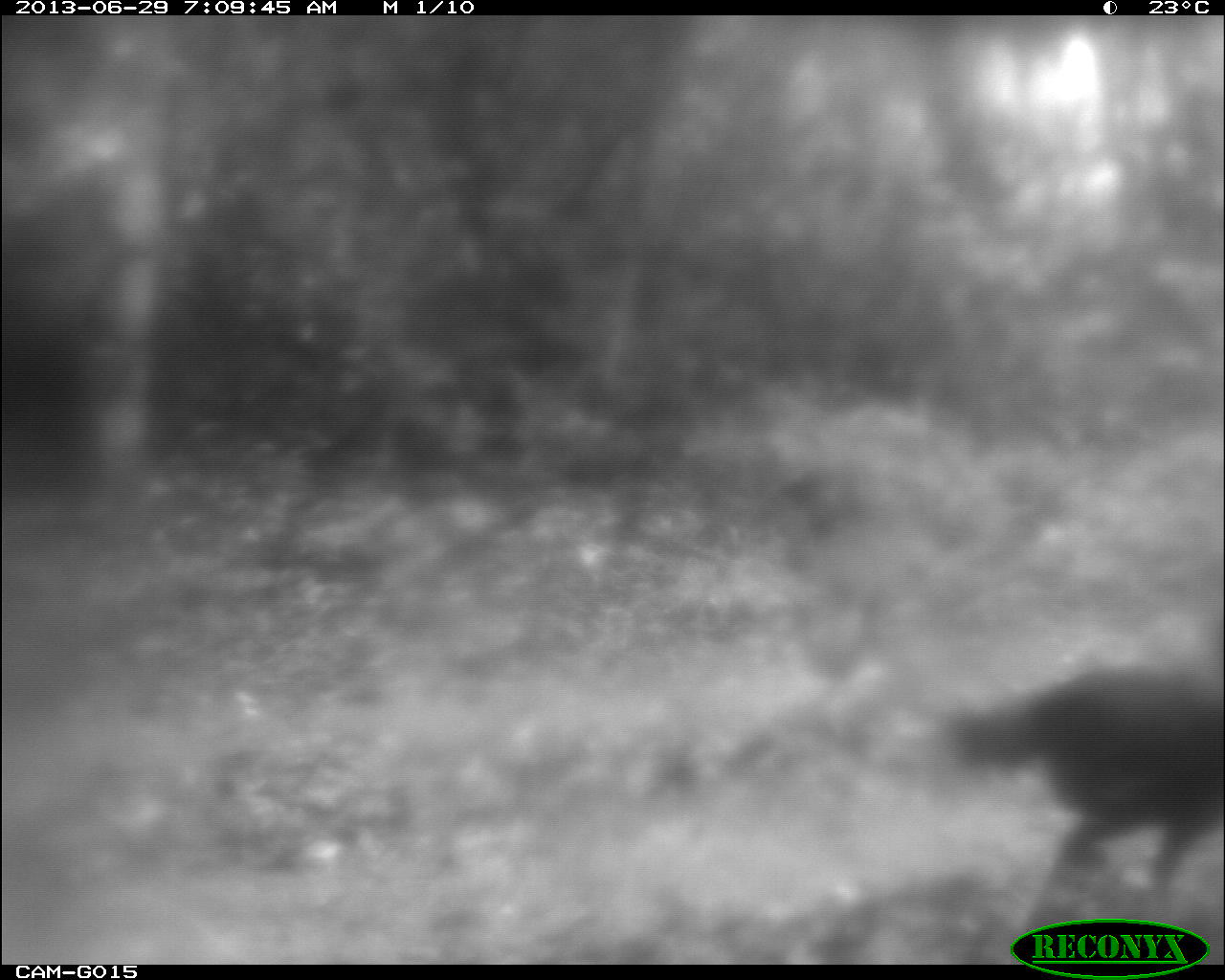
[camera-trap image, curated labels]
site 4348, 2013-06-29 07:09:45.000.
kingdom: Animalia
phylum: Chordata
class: Aves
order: Galliformes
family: Cracidae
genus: Crax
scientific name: Crax rubra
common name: great curassow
Crax rubra (great curassow), count 2.